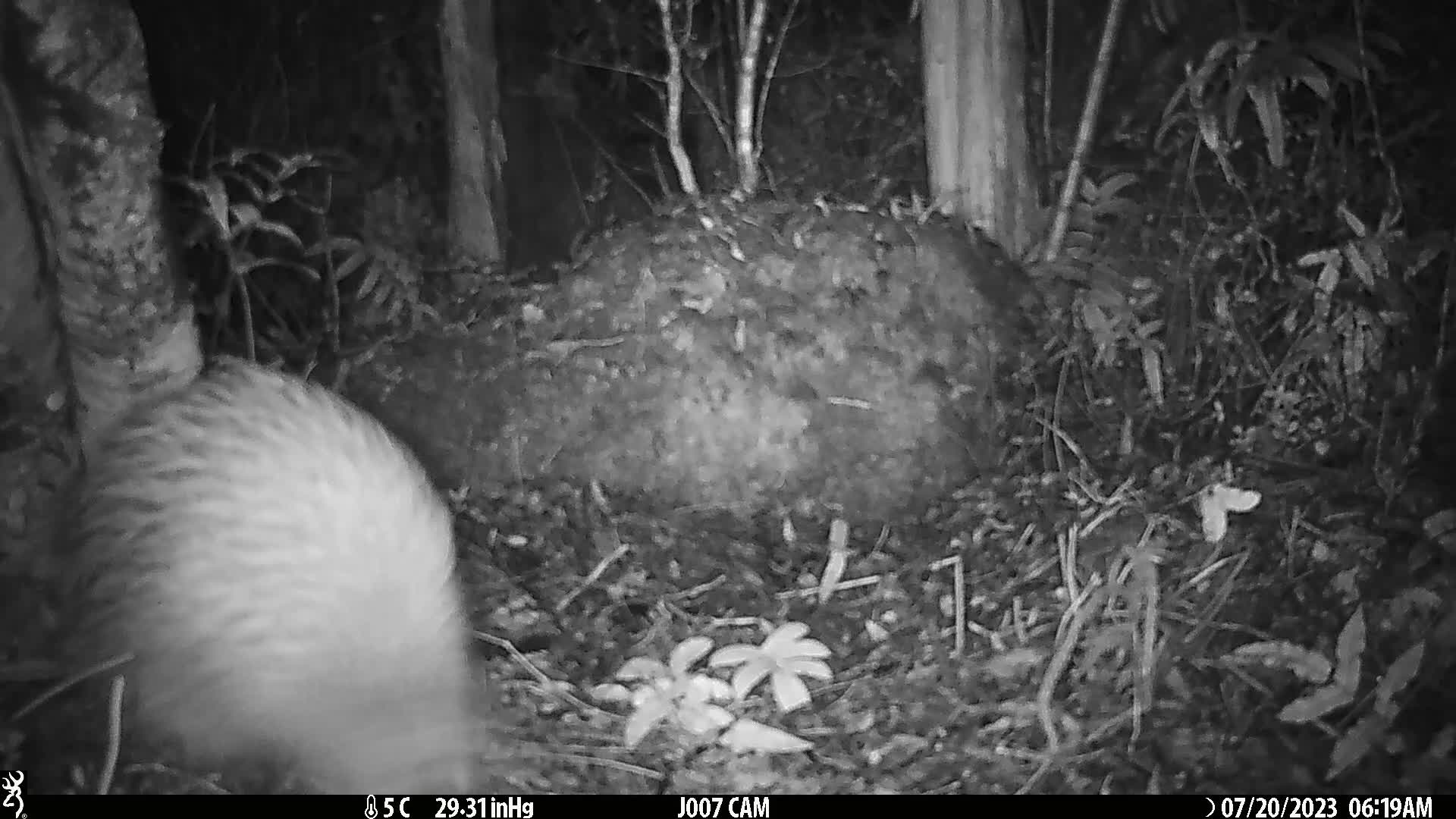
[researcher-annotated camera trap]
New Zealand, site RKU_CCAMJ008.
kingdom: Animalia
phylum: Chordata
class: Aves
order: Apterygiformes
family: Apterygidae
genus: Apteryx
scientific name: Apteryx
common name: kiwi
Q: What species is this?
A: Kiwi (Apteryx).